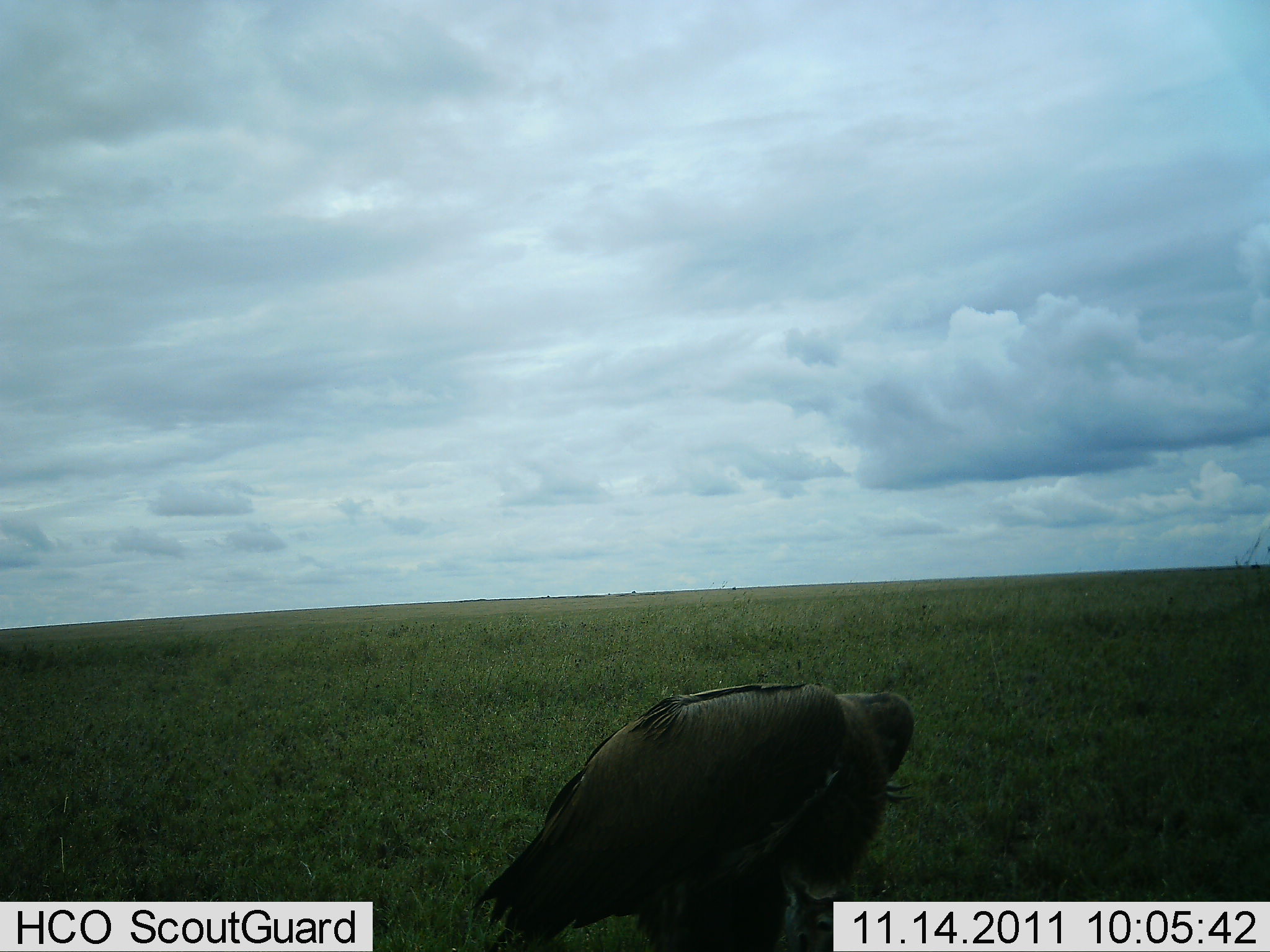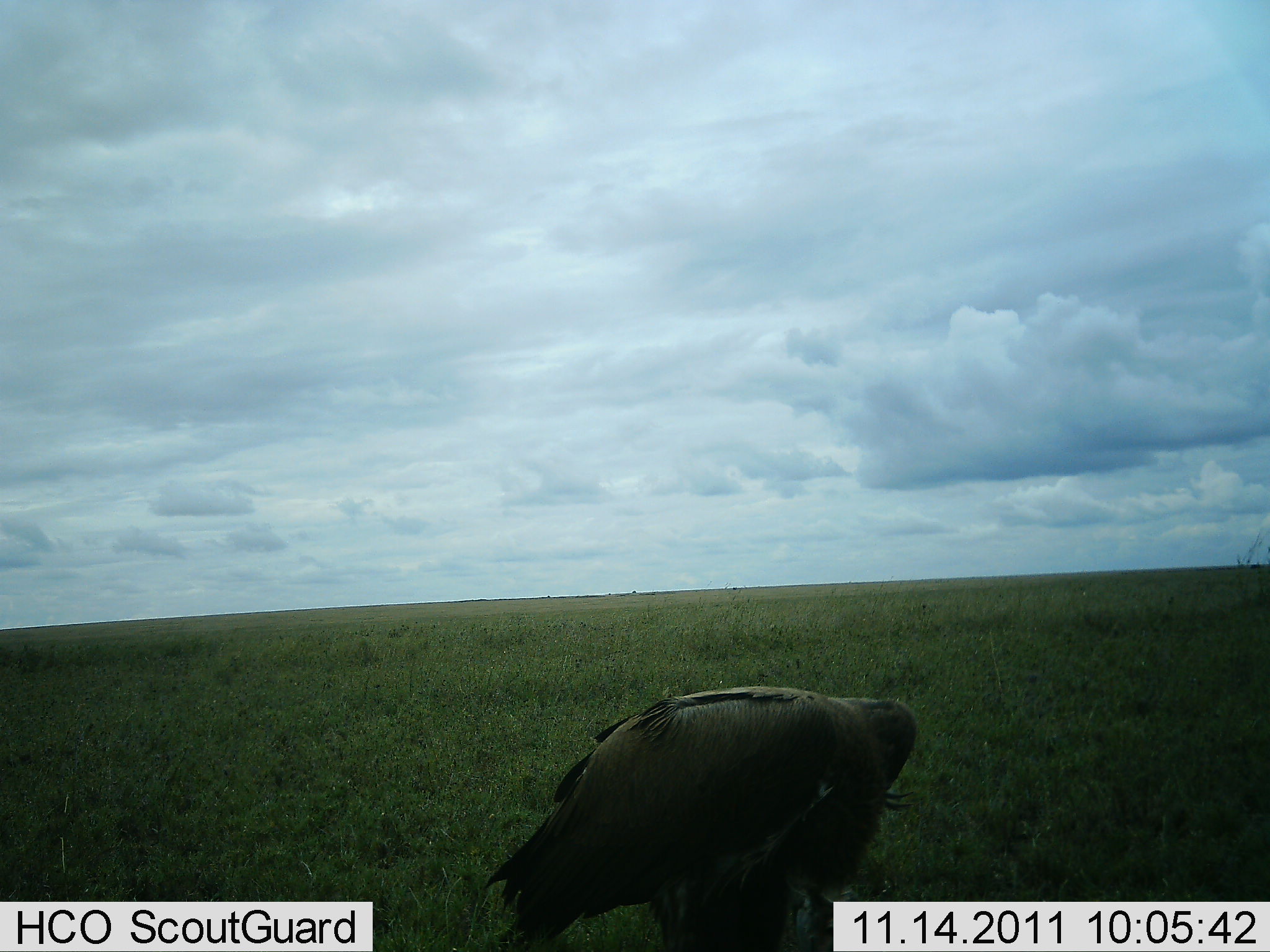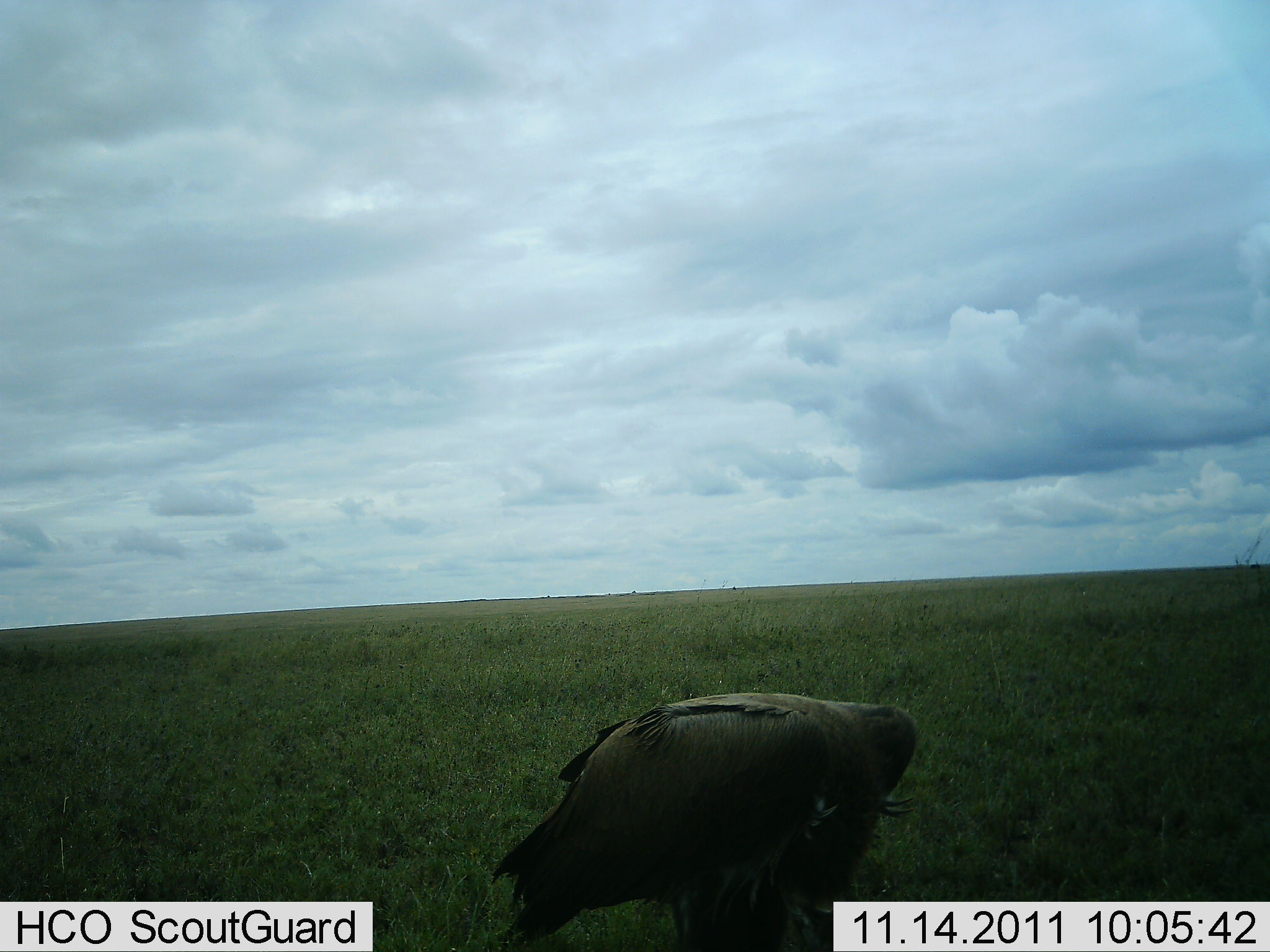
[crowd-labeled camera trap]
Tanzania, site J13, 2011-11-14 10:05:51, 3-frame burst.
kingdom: Animalia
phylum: Chordata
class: Aves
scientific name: Aves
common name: bird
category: otherbird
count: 1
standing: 82%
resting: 18%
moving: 18%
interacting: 0%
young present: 0%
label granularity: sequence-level